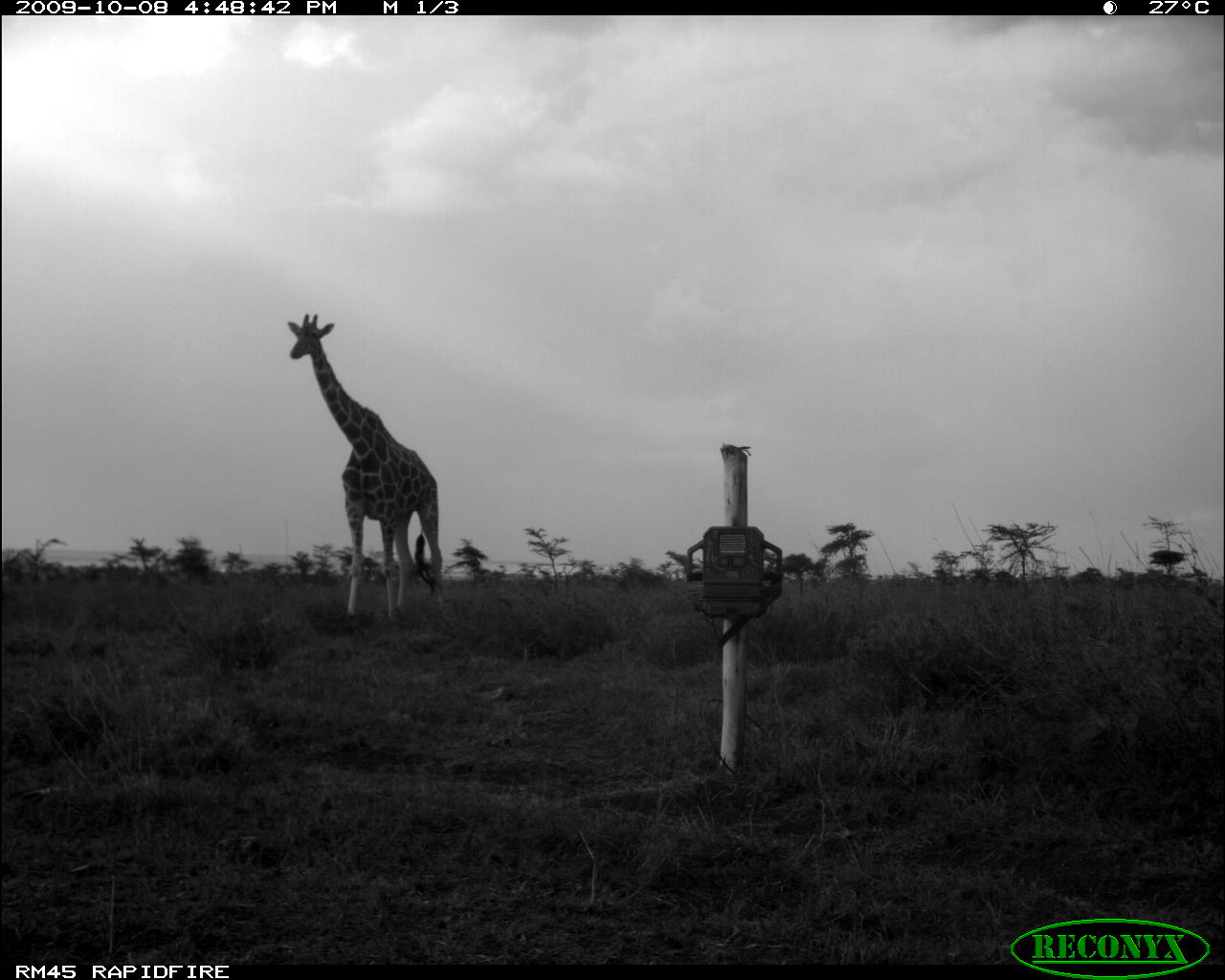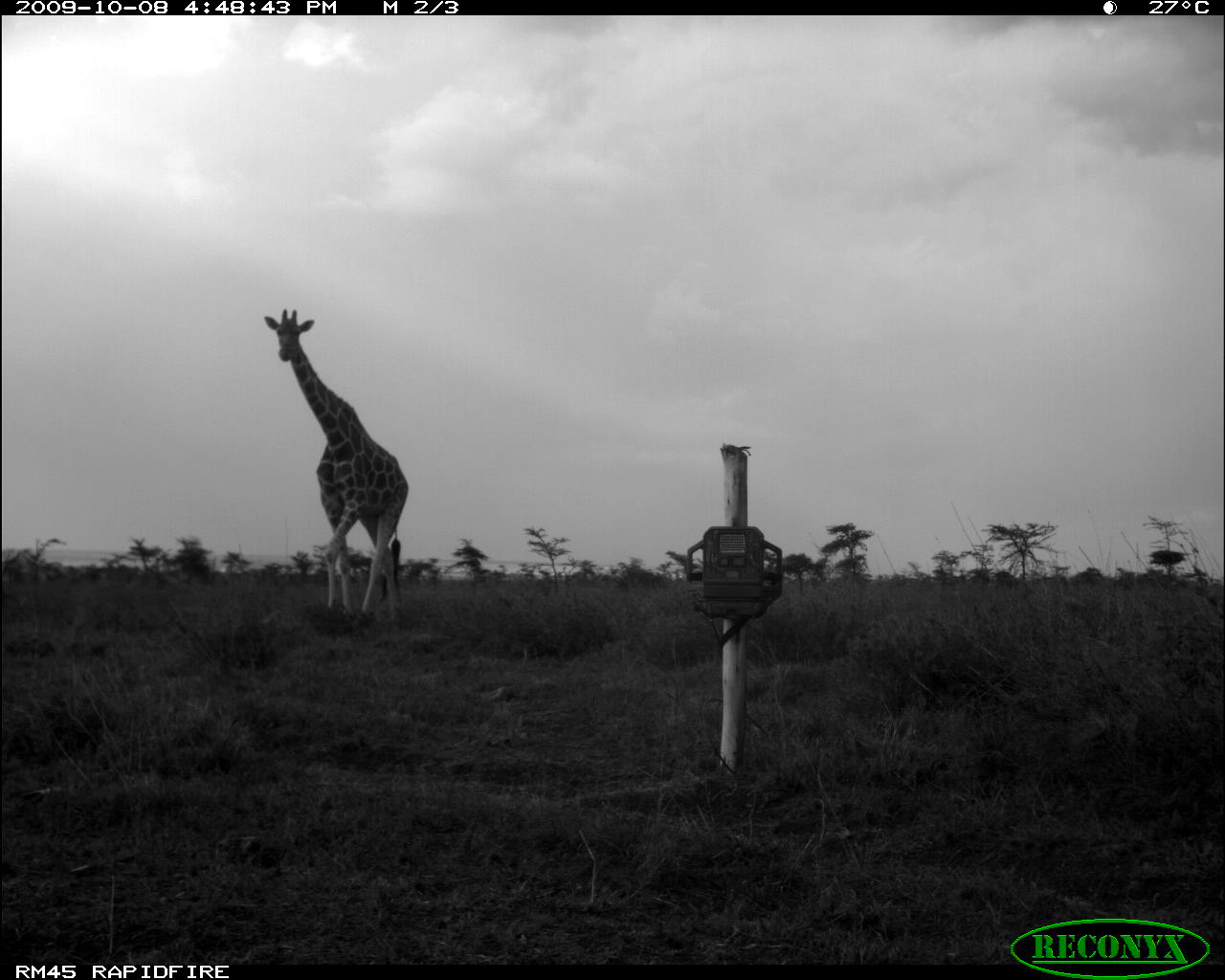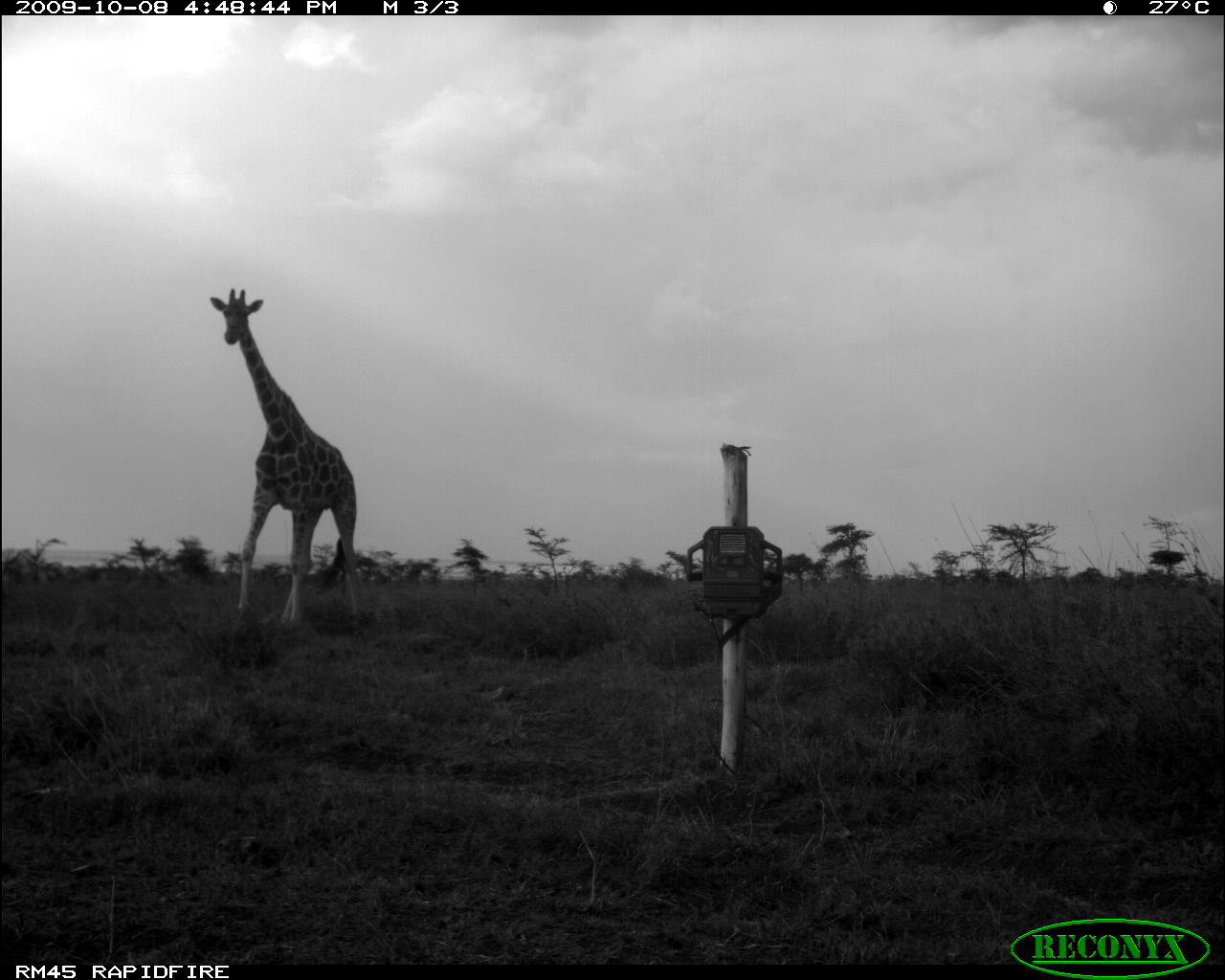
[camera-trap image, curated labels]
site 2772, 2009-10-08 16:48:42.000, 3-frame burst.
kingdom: Animalia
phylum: Chordata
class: Mammalia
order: Artiodactyla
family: Giraffidae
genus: Giraffa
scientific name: Giraffa camelopardalis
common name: giraffe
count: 1